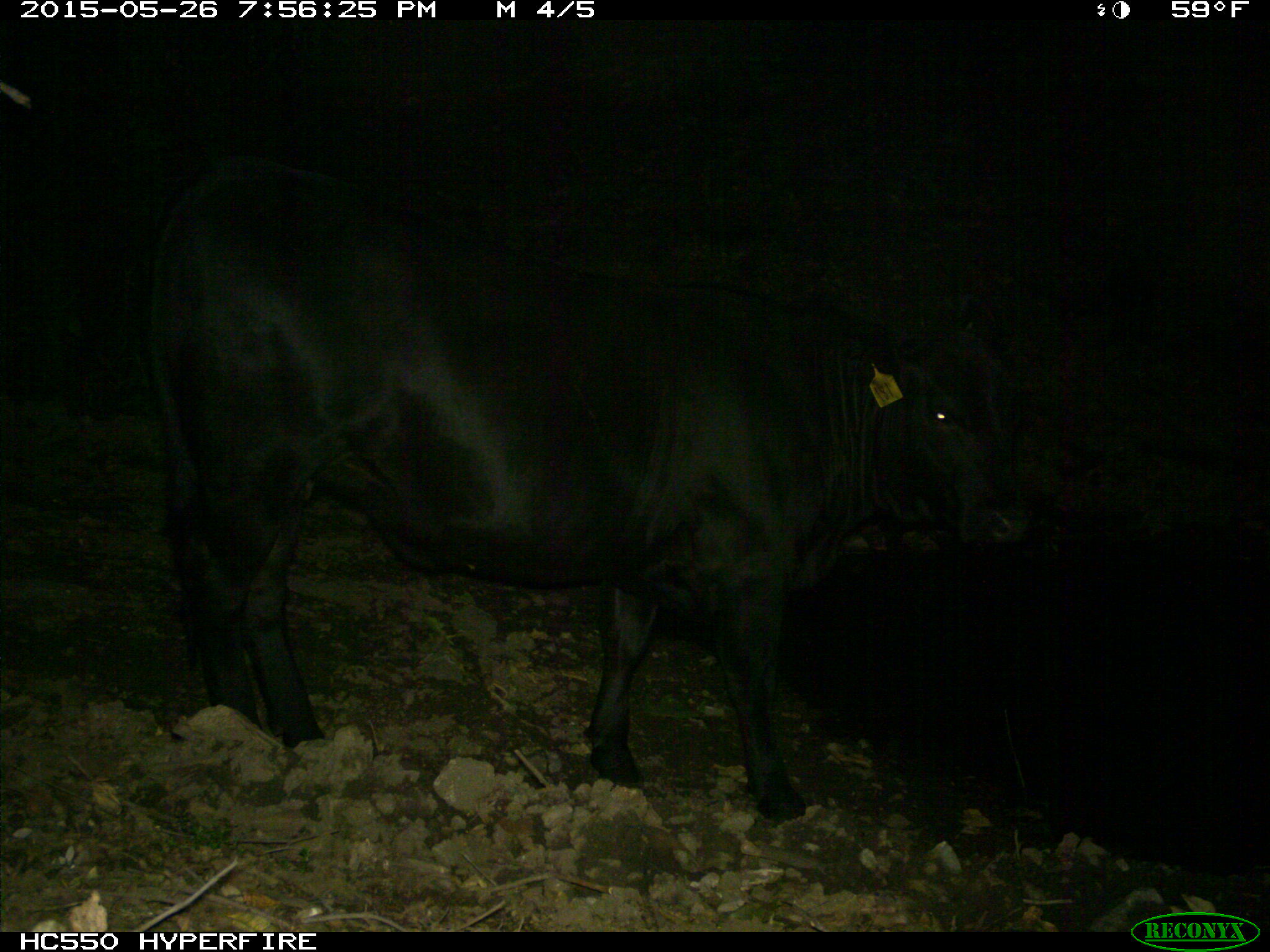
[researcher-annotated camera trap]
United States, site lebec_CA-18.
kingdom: Animalia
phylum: Chordata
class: Mammalia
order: Artiodactyla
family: Bovidae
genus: Bos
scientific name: Bos taurus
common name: domestic cow